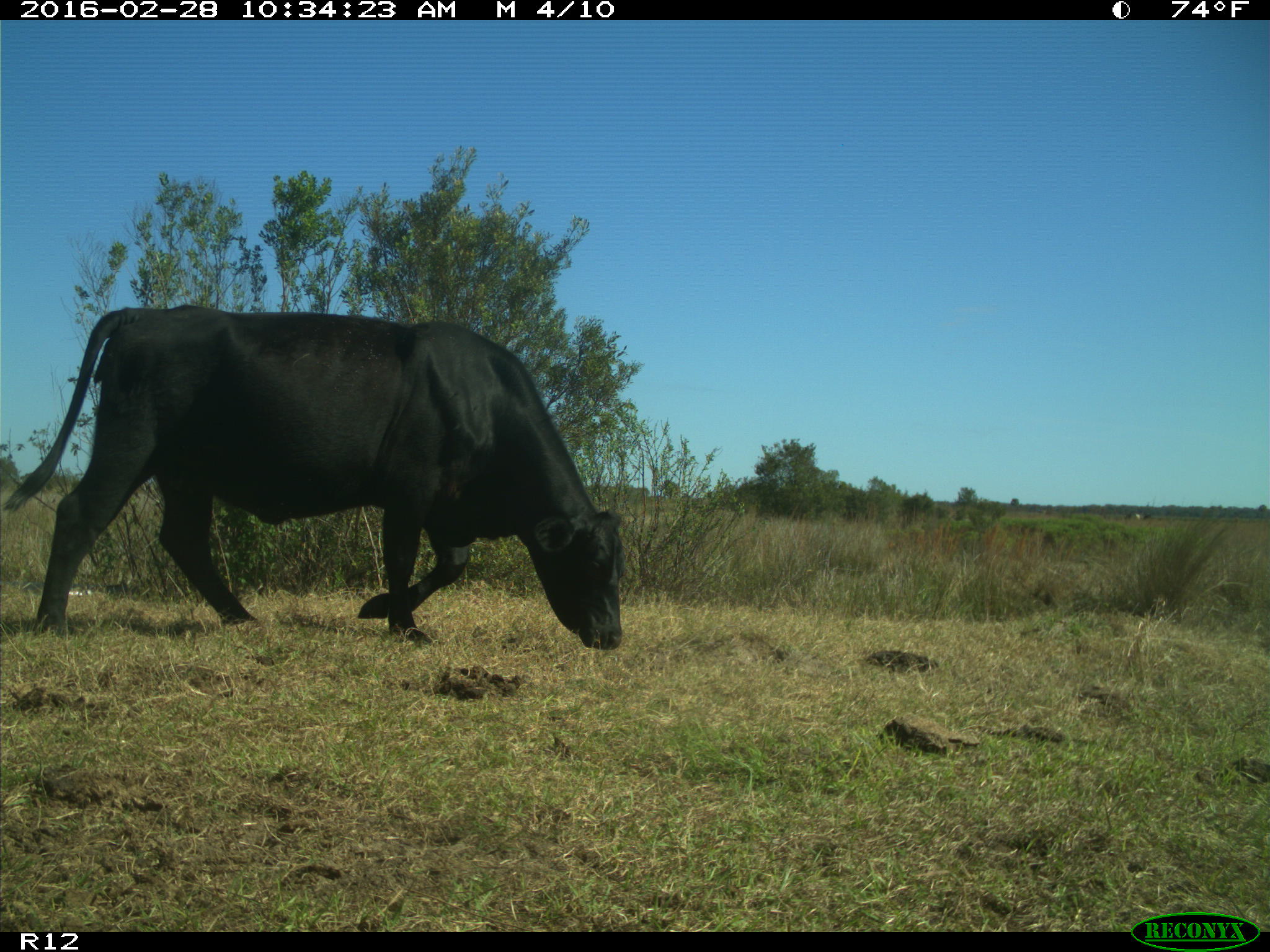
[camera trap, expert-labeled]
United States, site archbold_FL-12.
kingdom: Animalia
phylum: Chordata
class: Mammalia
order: Artiodactyla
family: Bovidae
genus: Bos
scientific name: Bos taurus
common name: domestic cow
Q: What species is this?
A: Bos taurus (domestic cow).